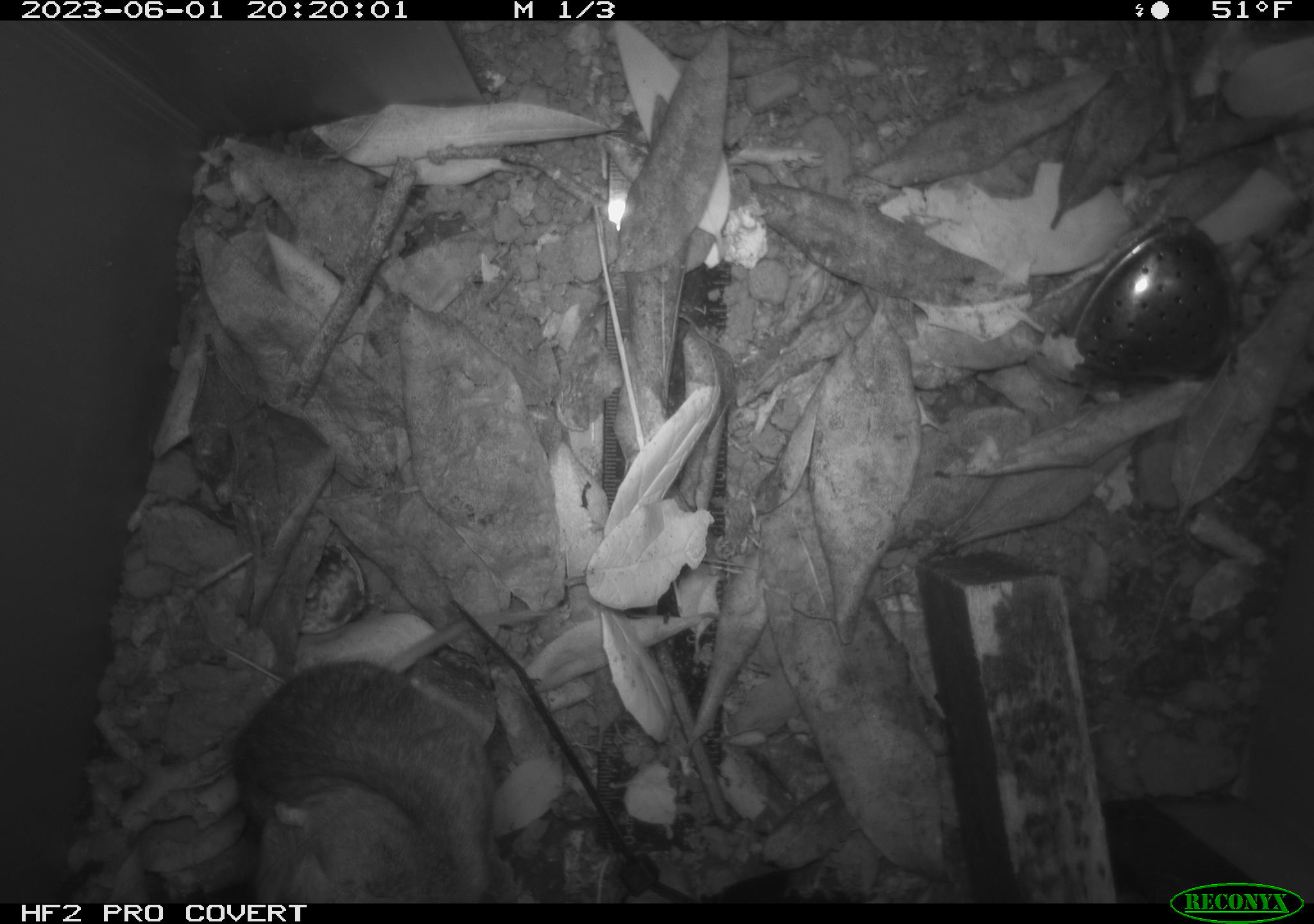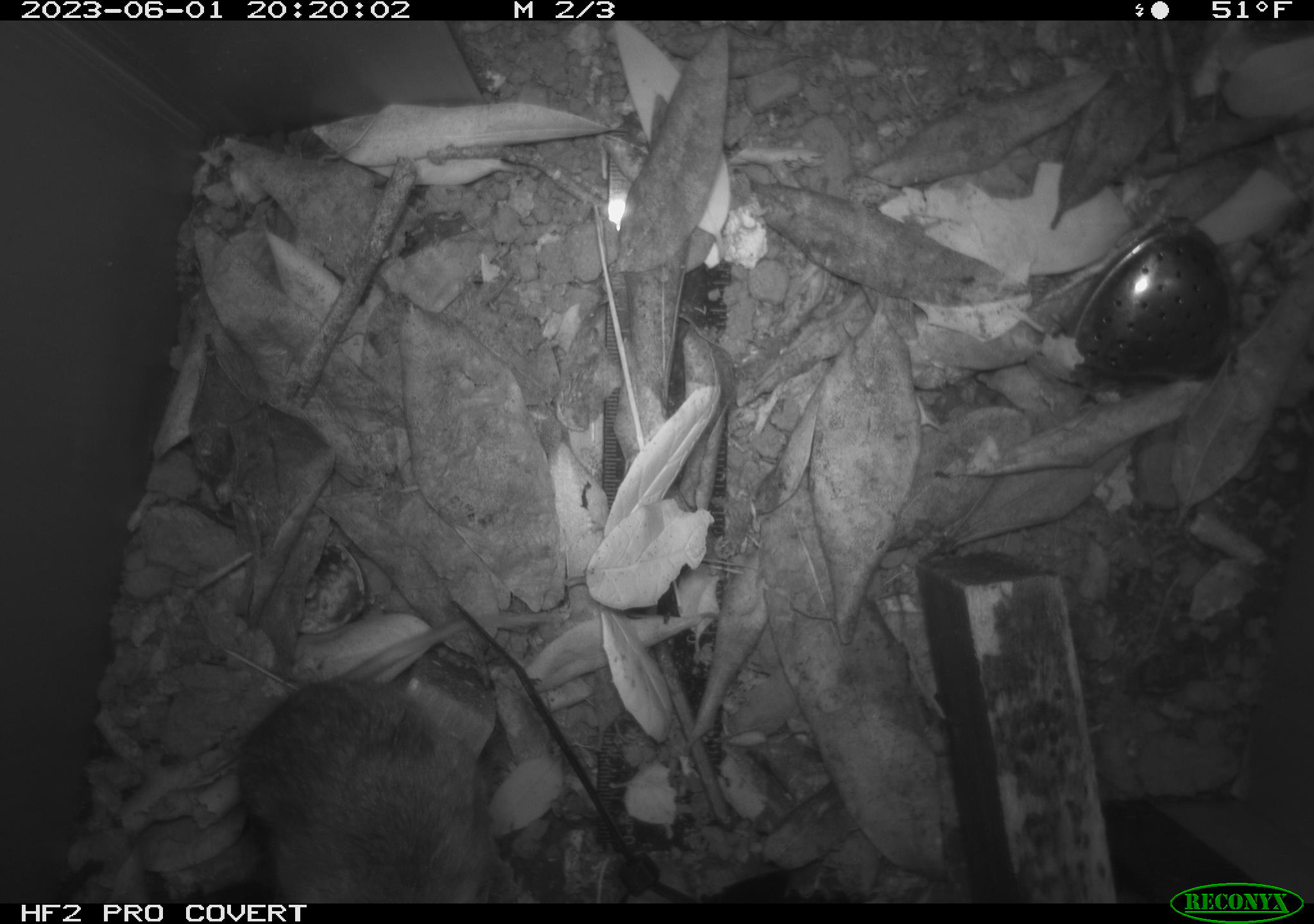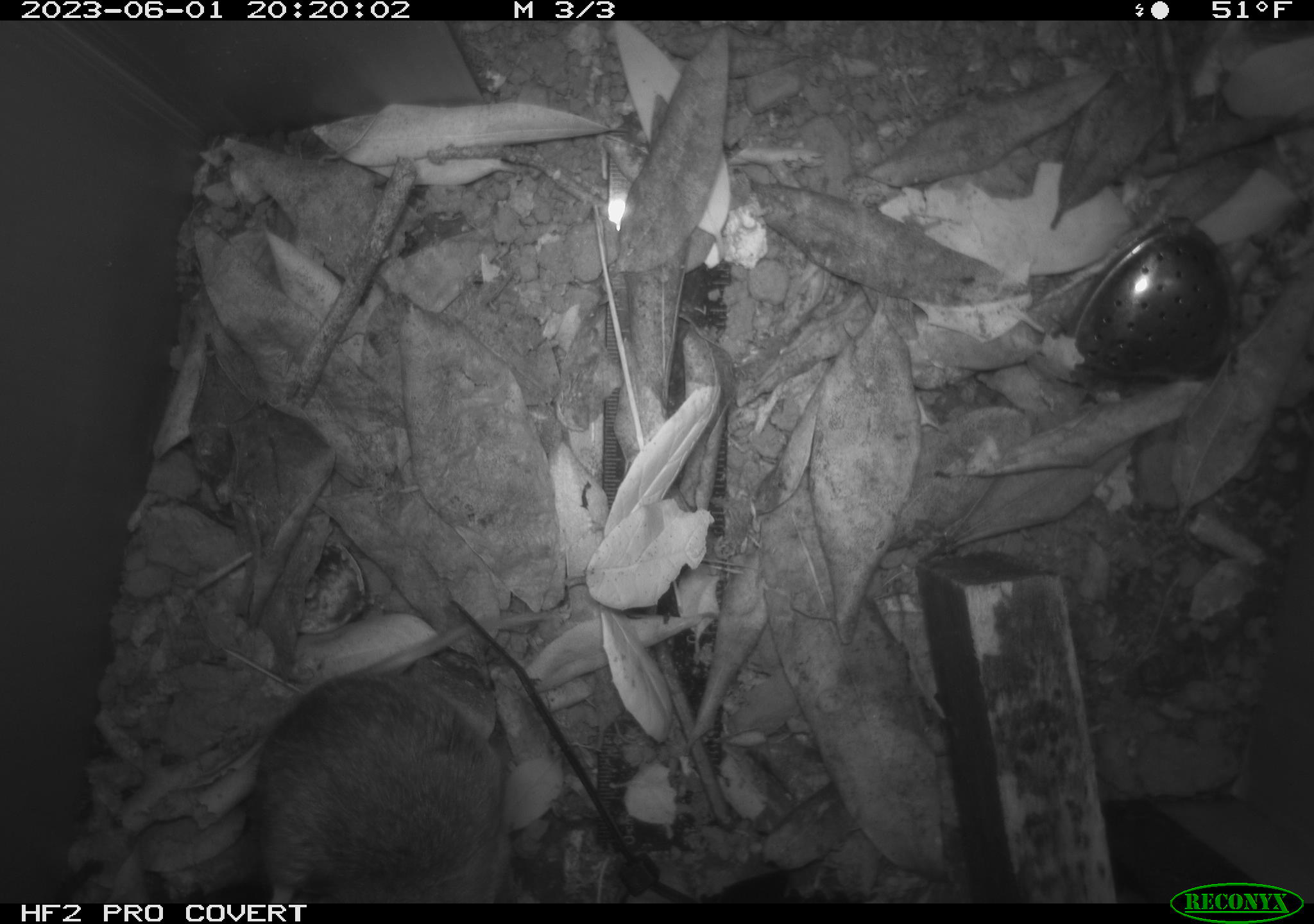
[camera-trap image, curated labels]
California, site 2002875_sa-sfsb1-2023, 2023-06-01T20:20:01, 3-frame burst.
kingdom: Animalia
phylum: Chordata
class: Mammalia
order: Rodentia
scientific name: Rodentia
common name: mouse species